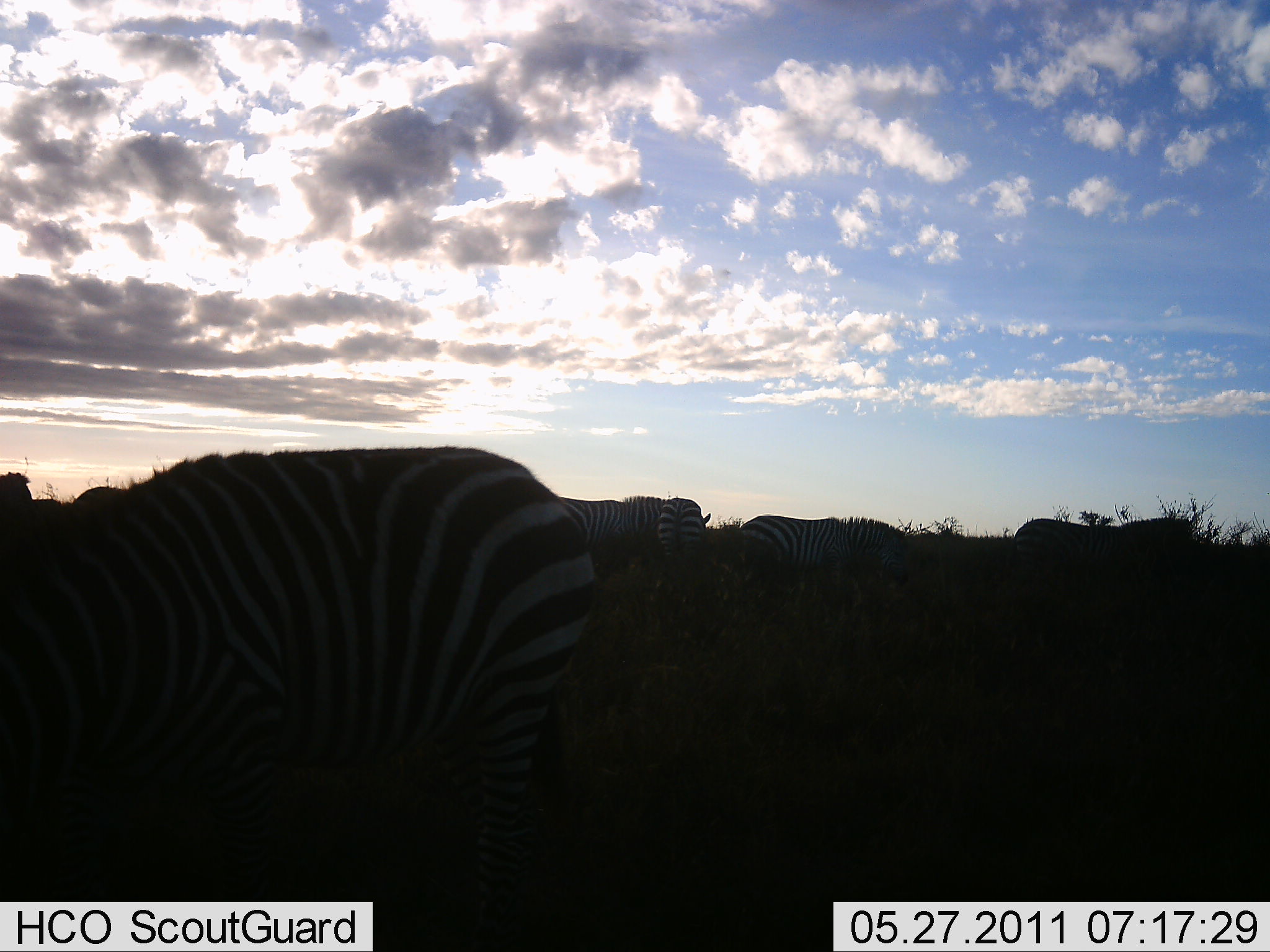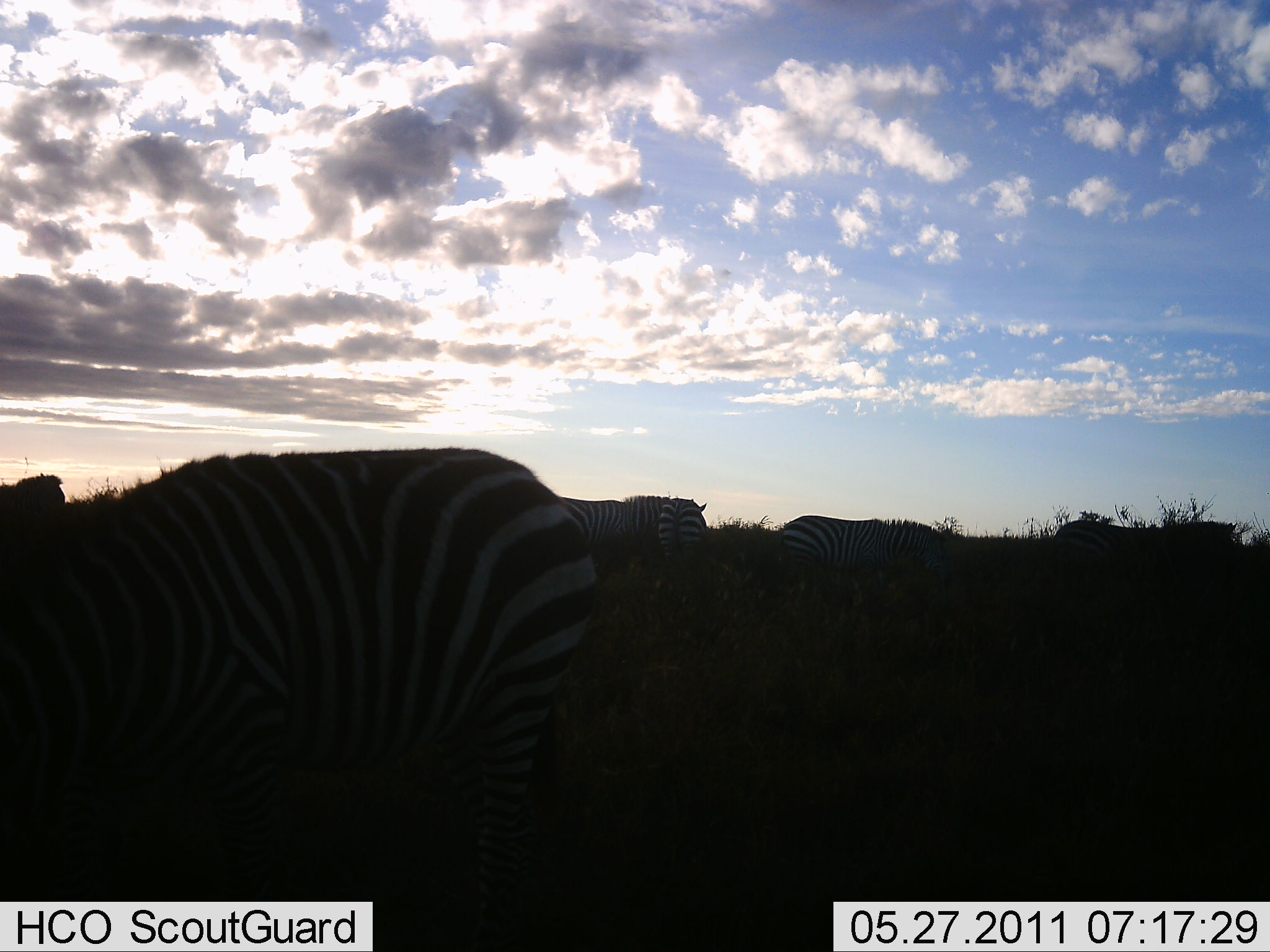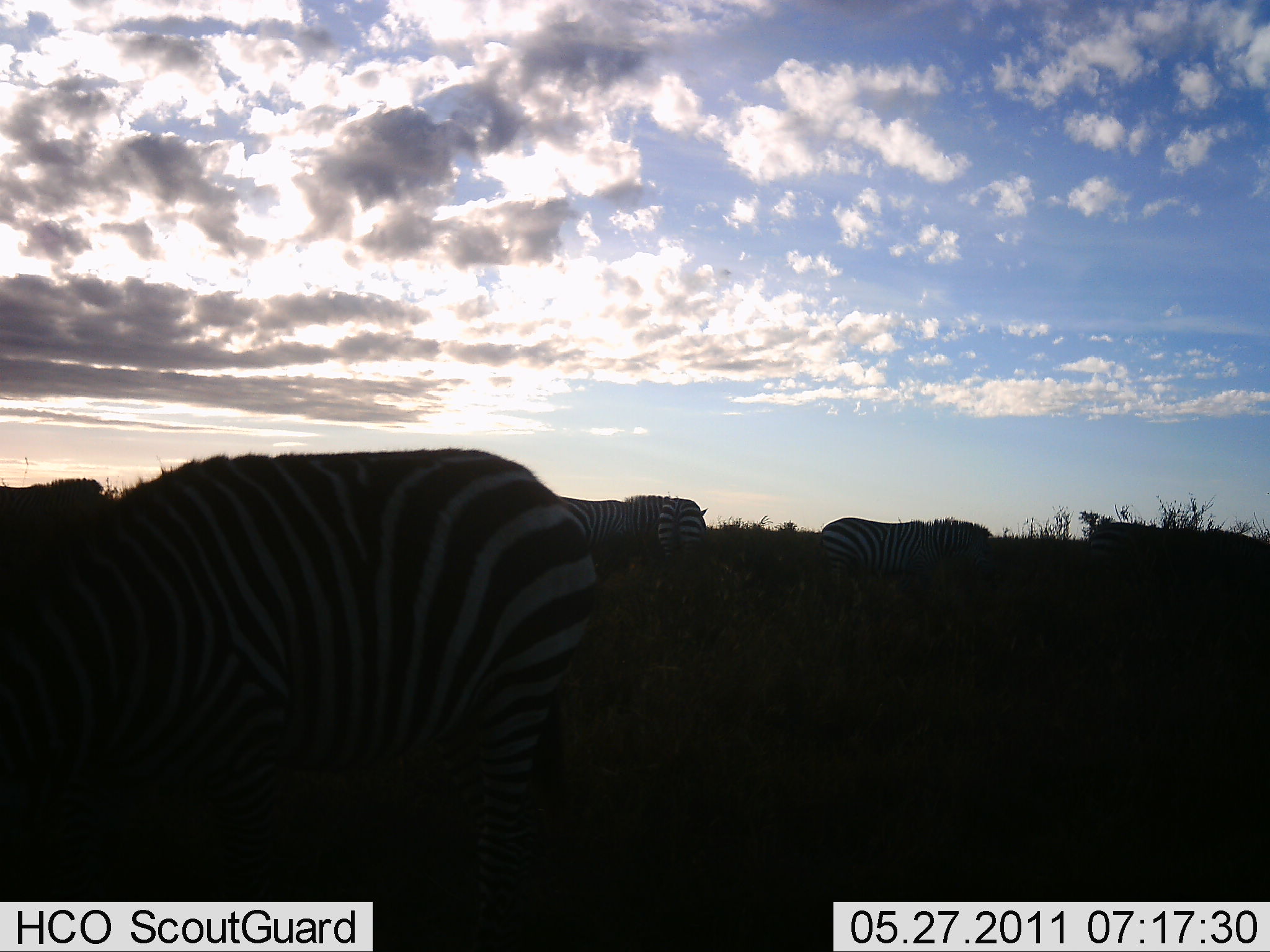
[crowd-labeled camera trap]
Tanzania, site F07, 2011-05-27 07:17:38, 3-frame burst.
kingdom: Animalia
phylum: Chordata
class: Mammalia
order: Perissodactyla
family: Equidae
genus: Equus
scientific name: Equus quagga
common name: plains zebra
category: zebra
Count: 6.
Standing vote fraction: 33%.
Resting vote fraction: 8%.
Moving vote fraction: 25%.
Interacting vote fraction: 8%.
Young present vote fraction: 0%.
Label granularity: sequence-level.